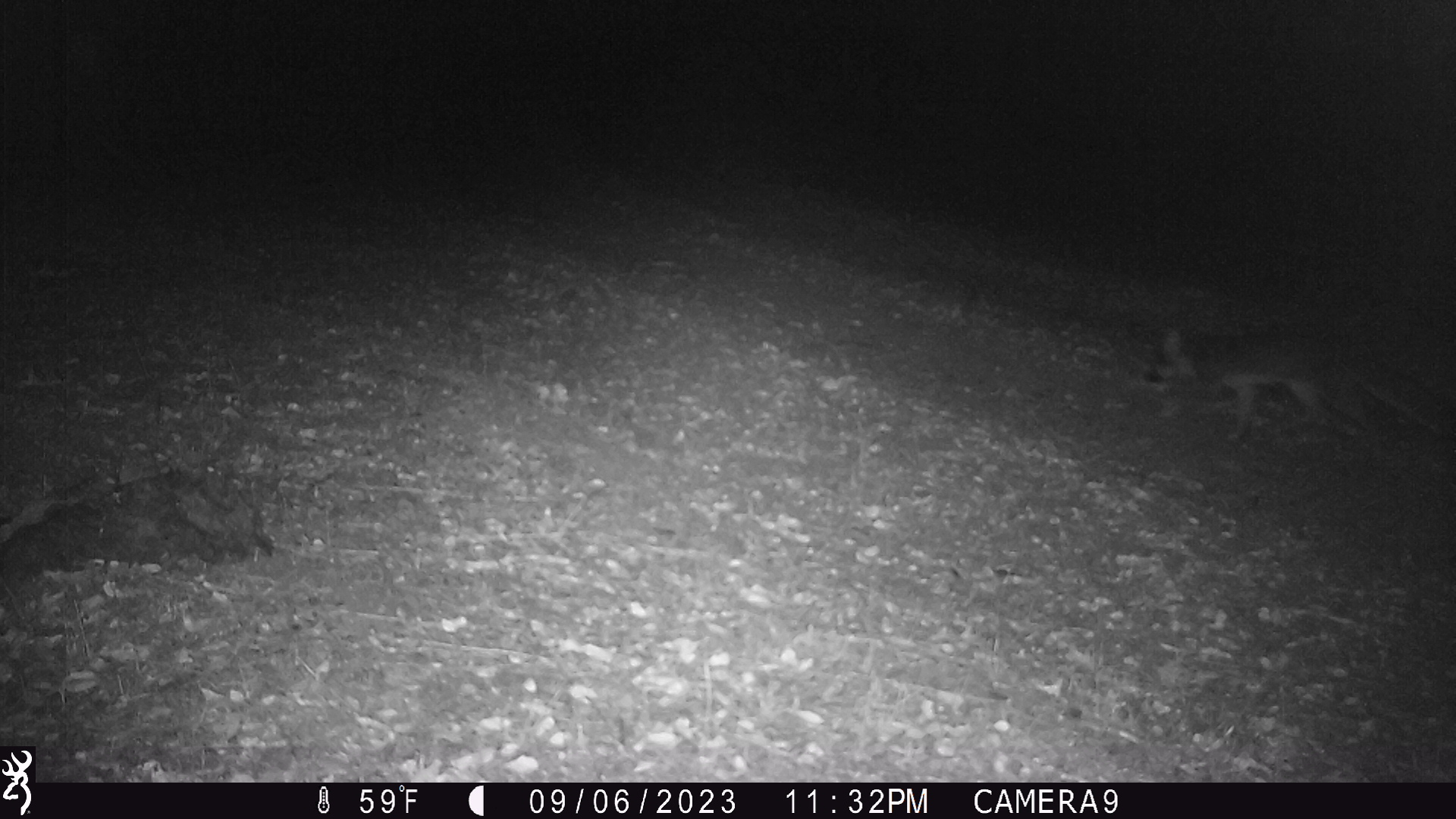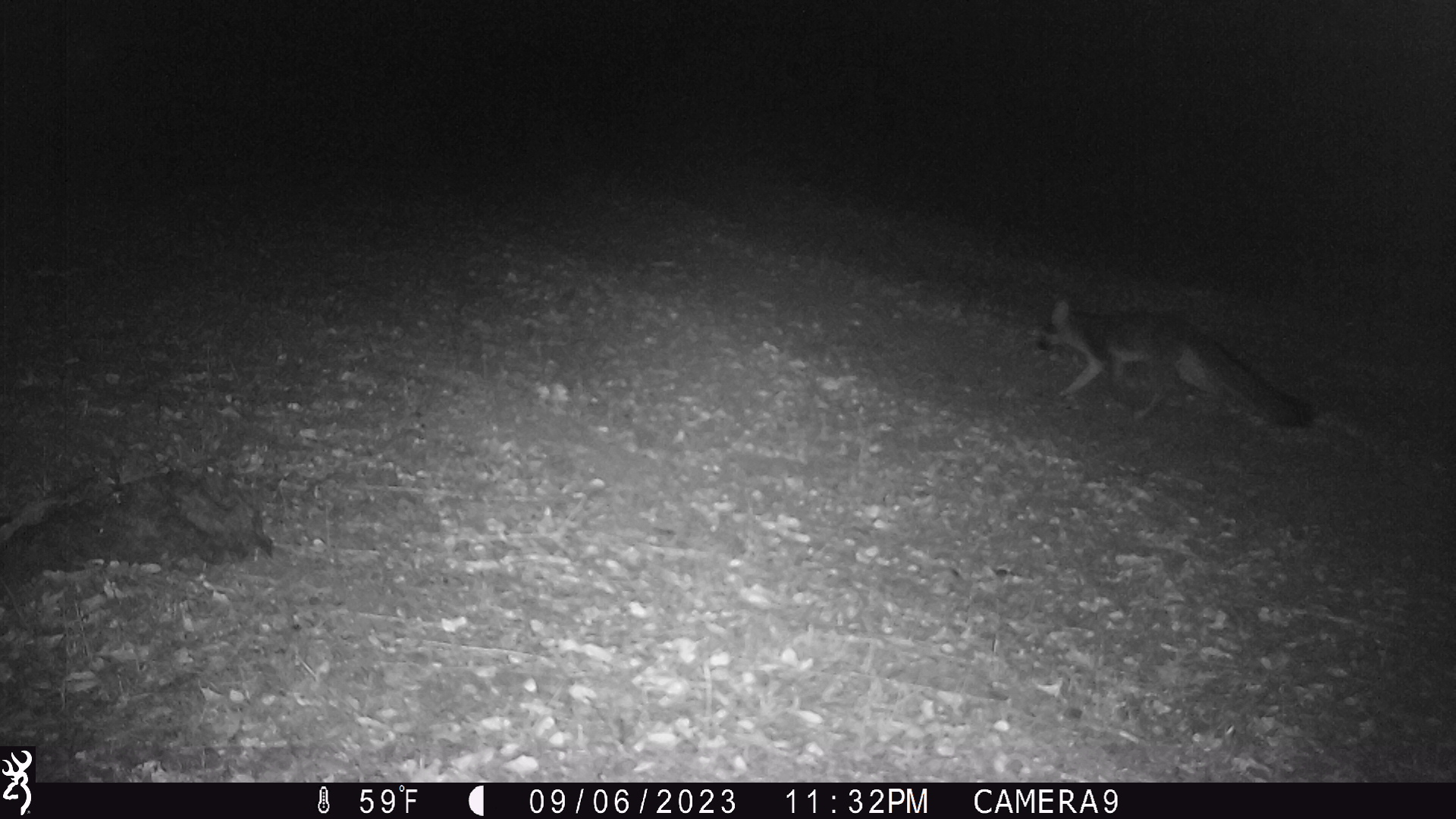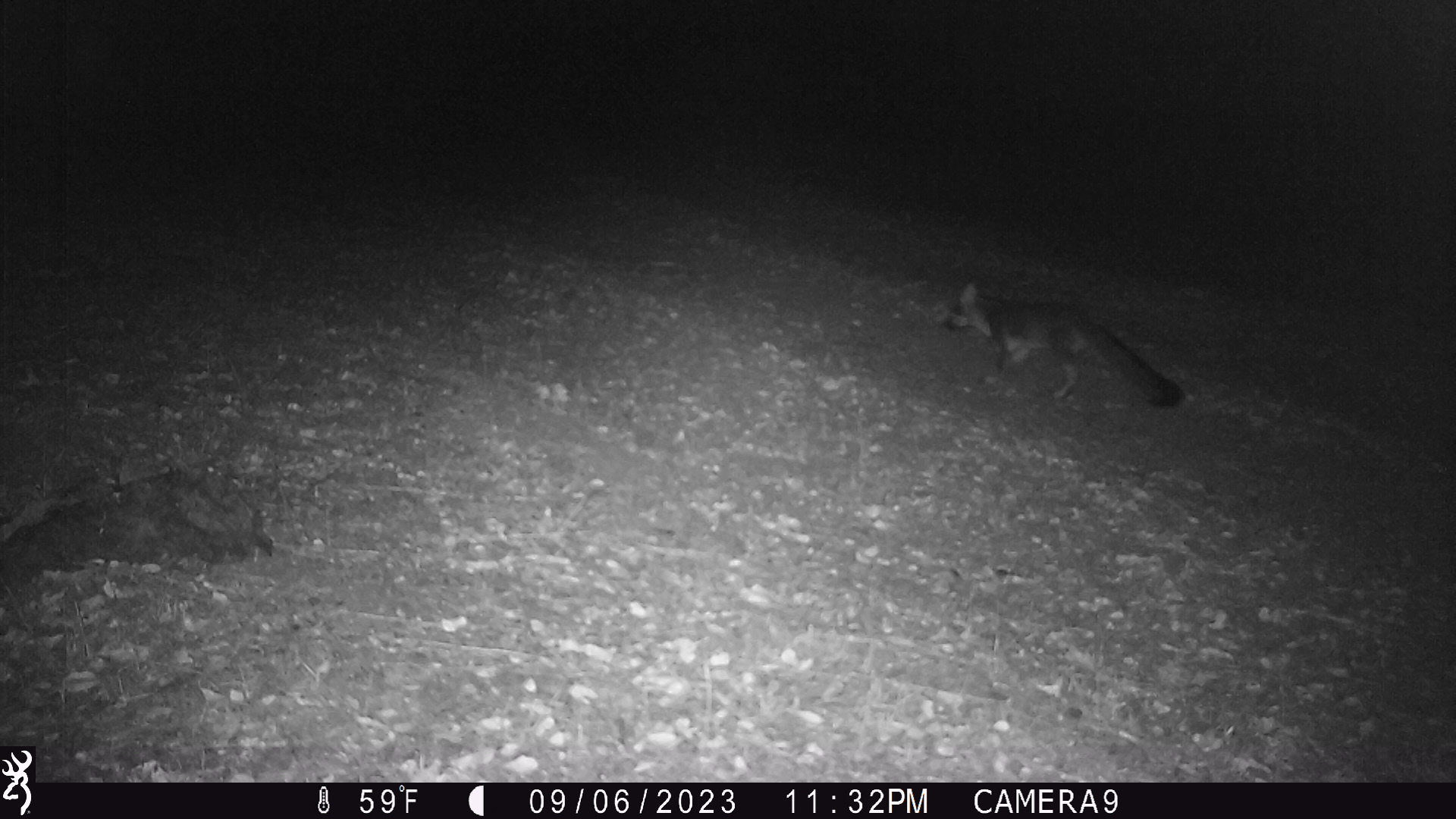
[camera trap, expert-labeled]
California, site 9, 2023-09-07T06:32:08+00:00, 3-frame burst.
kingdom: Animalia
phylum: Chordata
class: Mammalia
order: Carnivora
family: Canidae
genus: Urocyon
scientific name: Urocyon cinereoargenteus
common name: gray fox